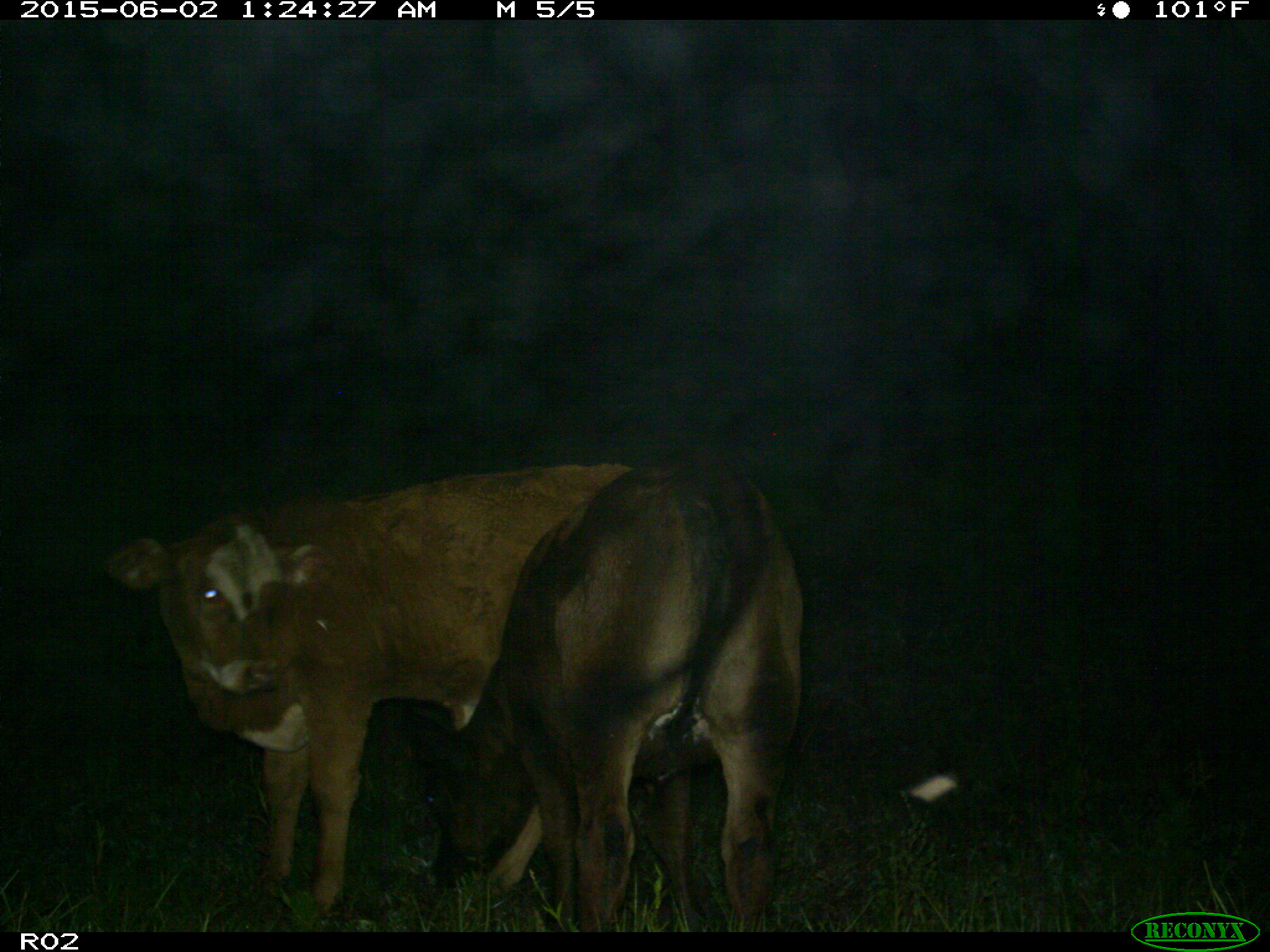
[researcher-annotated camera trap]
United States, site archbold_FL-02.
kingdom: Animalia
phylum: Chordata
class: Mammalia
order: Artiodactyla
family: Bovidae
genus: Bos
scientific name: Bos taurus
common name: domestic cow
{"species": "Bos taurus (domestic cow)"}